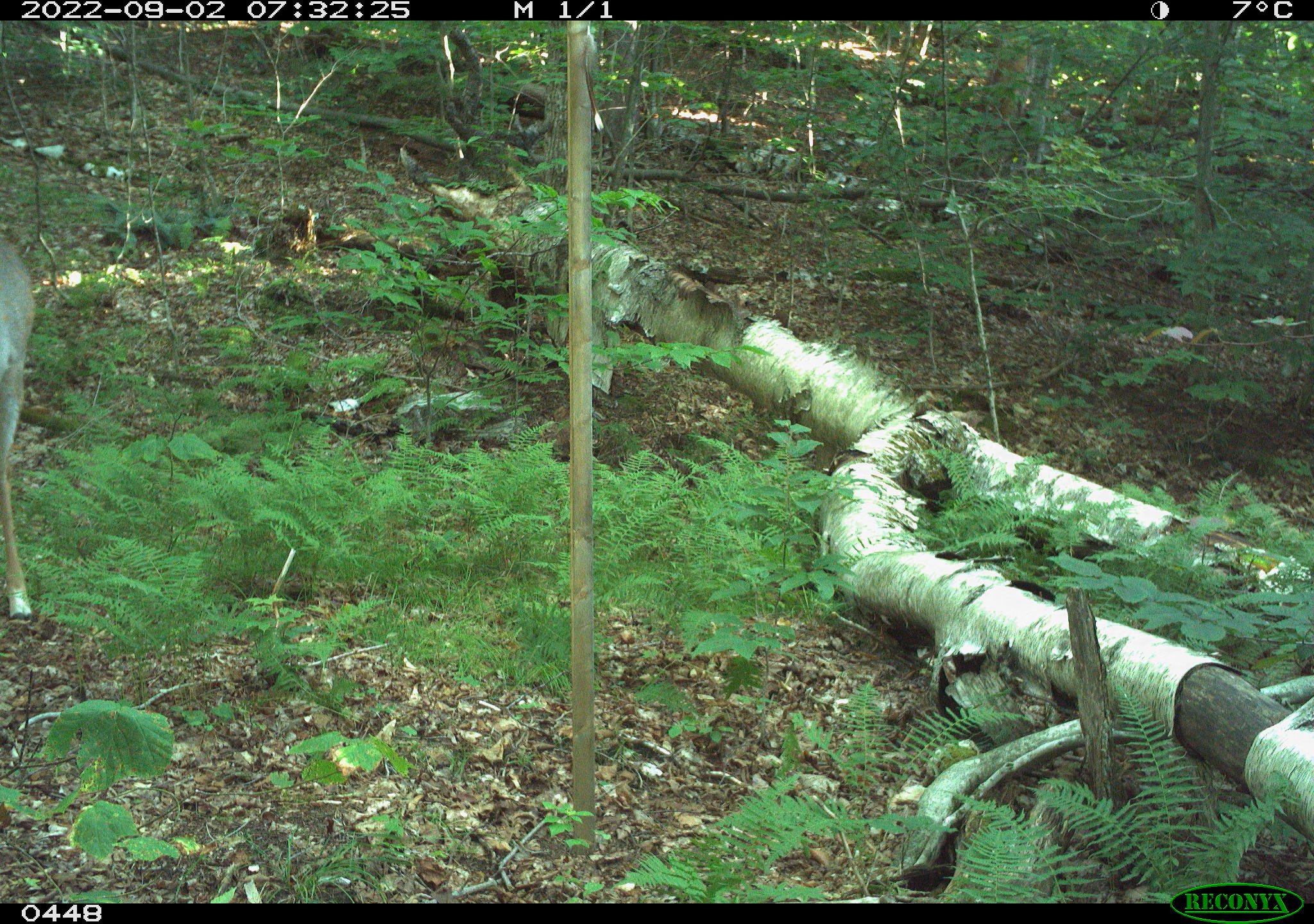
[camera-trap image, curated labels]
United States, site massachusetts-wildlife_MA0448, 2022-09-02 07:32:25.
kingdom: Animalia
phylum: Chordata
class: Mammalia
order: Artiodactyla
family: Cervidae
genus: Odocoileus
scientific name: Odocoileus virginianus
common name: white-tailed deer